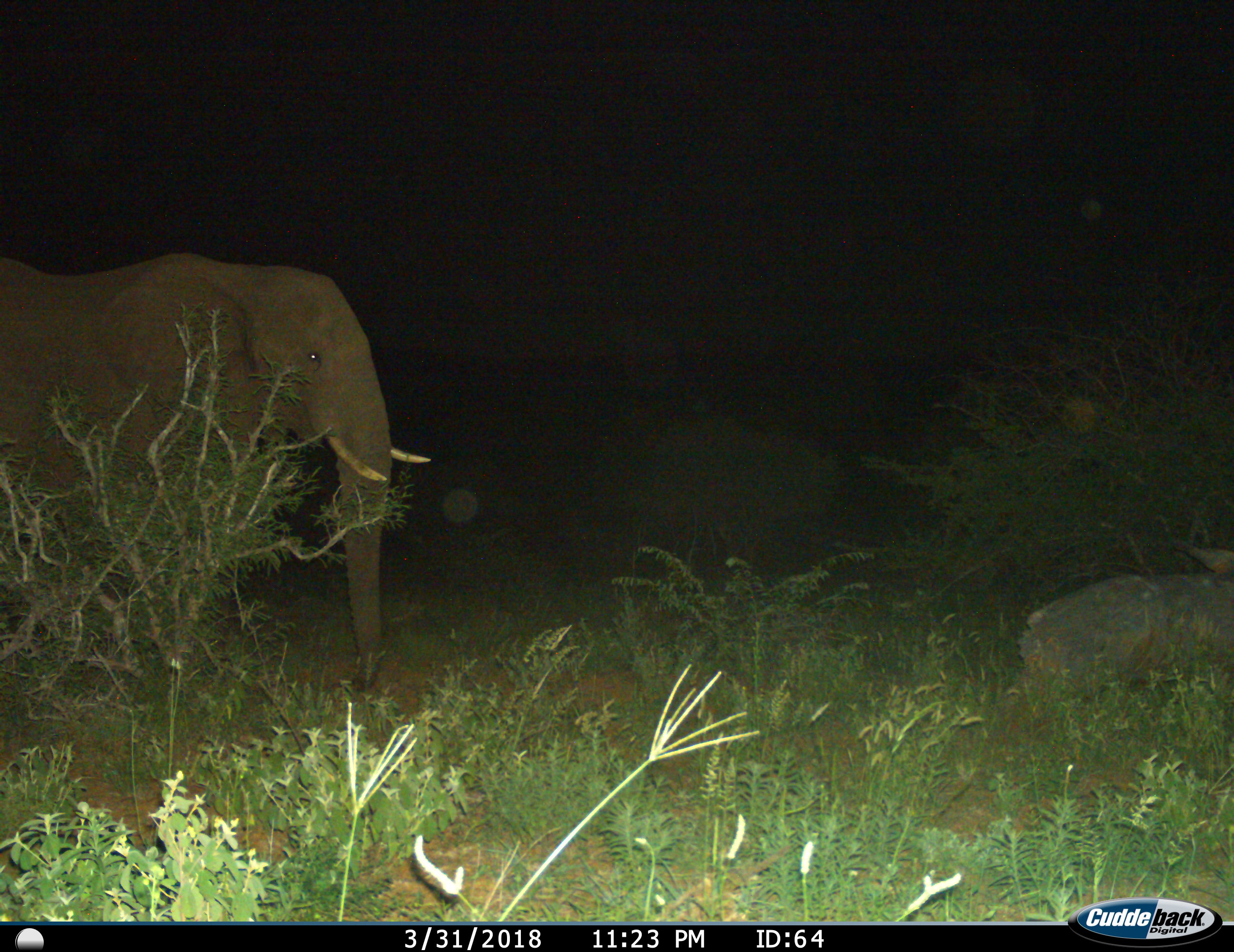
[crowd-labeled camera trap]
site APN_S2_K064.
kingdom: Animalia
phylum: Chordata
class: Mammalia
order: Proboscidea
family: Elephantidae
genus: Loxodonta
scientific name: Loxodonta africana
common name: african bush elephant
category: elephant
Elephant (african bush elephant) (Loxodonta africana), count 1. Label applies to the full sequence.